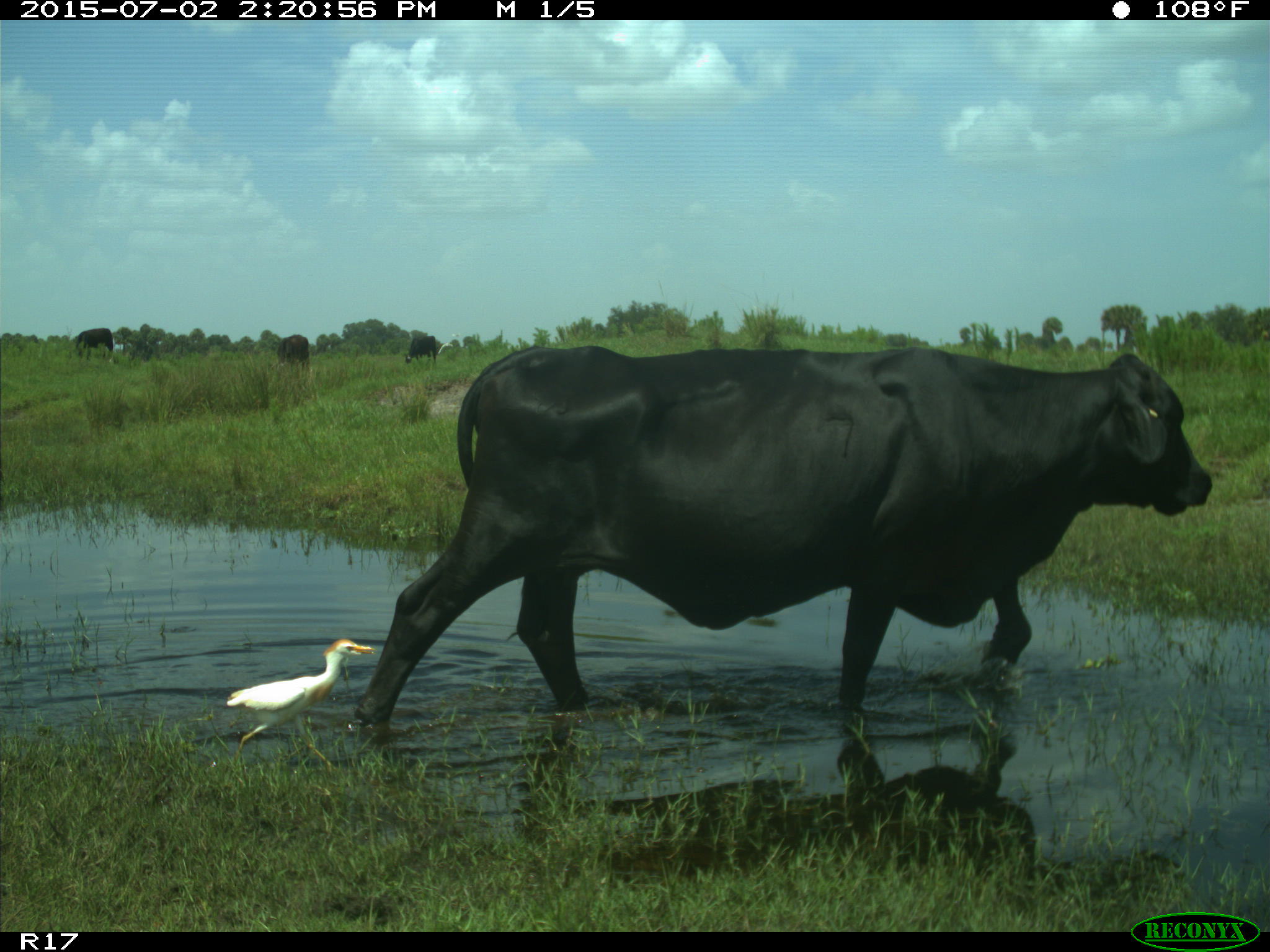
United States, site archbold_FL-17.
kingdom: Animalia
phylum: Chordata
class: Mammalia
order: Artiodactyla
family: Bovidae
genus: Bos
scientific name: Bos taurus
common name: domestic cow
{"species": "Bos taurus (domestic cow)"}